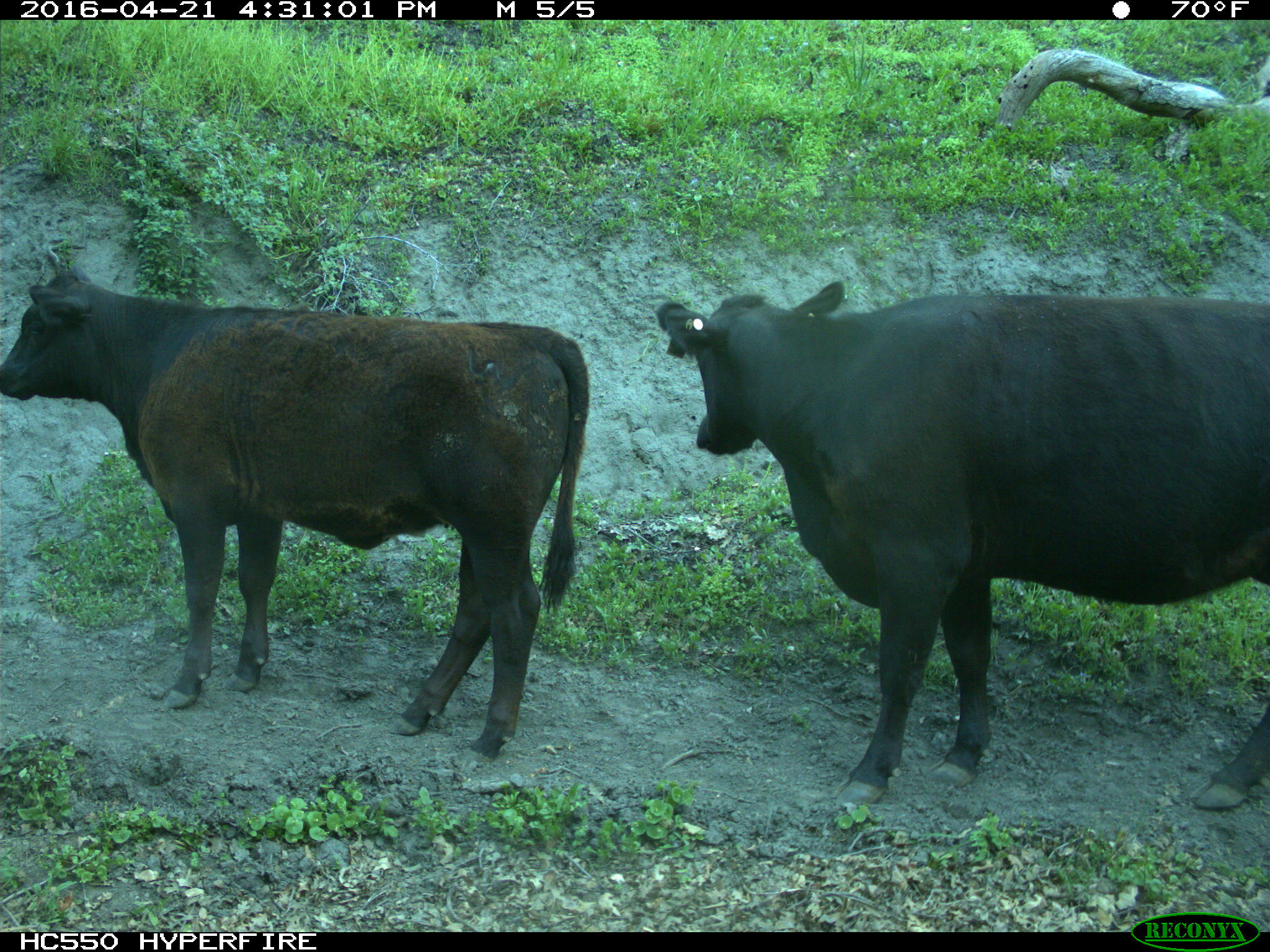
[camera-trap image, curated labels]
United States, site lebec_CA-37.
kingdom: Animalia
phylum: Chordata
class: Mammalia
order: Artiodactyla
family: Bovidae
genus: Bos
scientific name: Bos taurus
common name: domestic cow